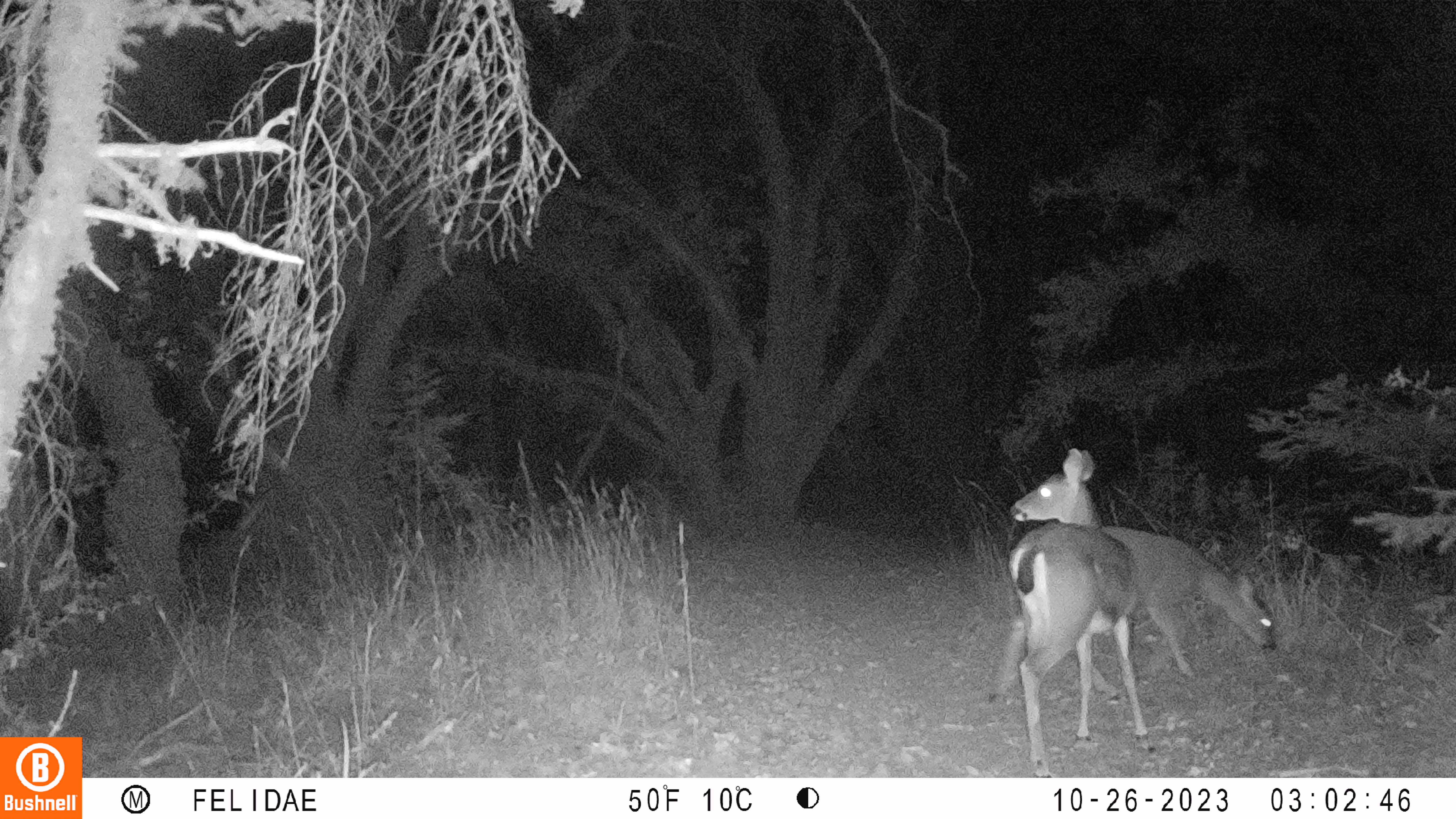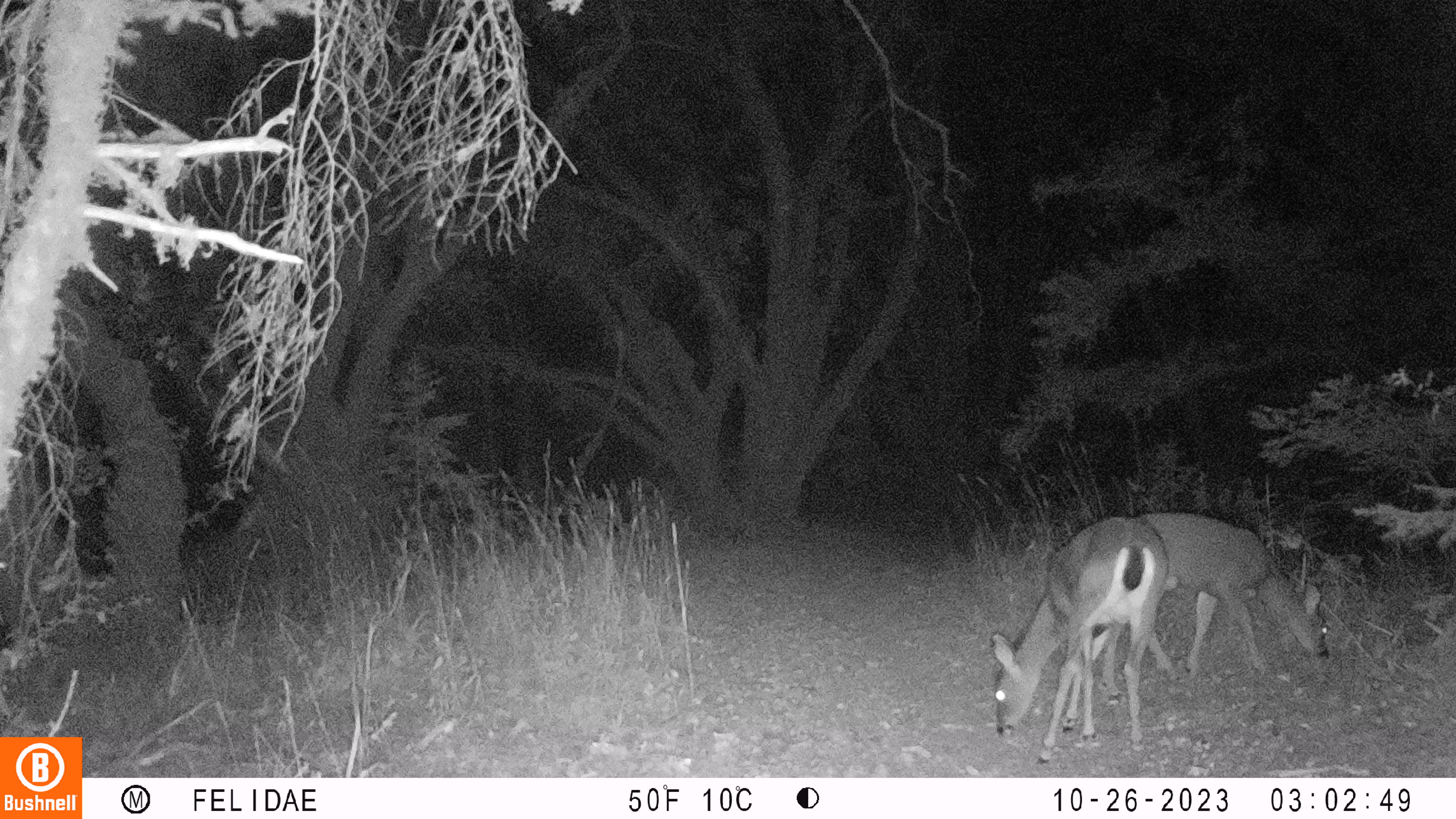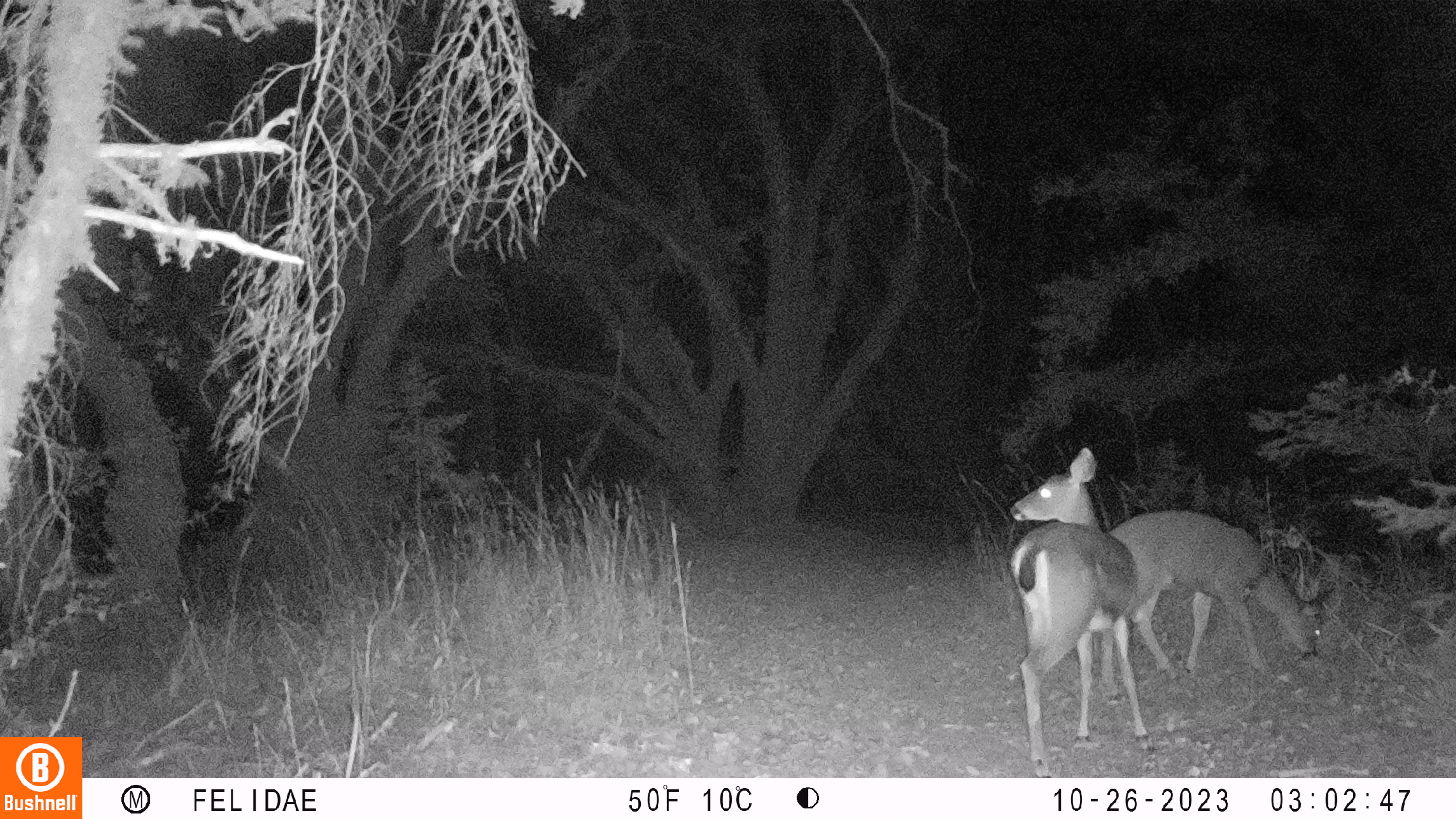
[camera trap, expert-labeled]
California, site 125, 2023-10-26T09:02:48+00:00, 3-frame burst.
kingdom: Animalia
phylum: Chordata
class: Mammalia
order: Artiodactyla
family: Cervidae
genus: Odocoileus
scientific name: Odocoileus hemionus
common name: mule deer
Mule deer (Odocoileus hemionus).